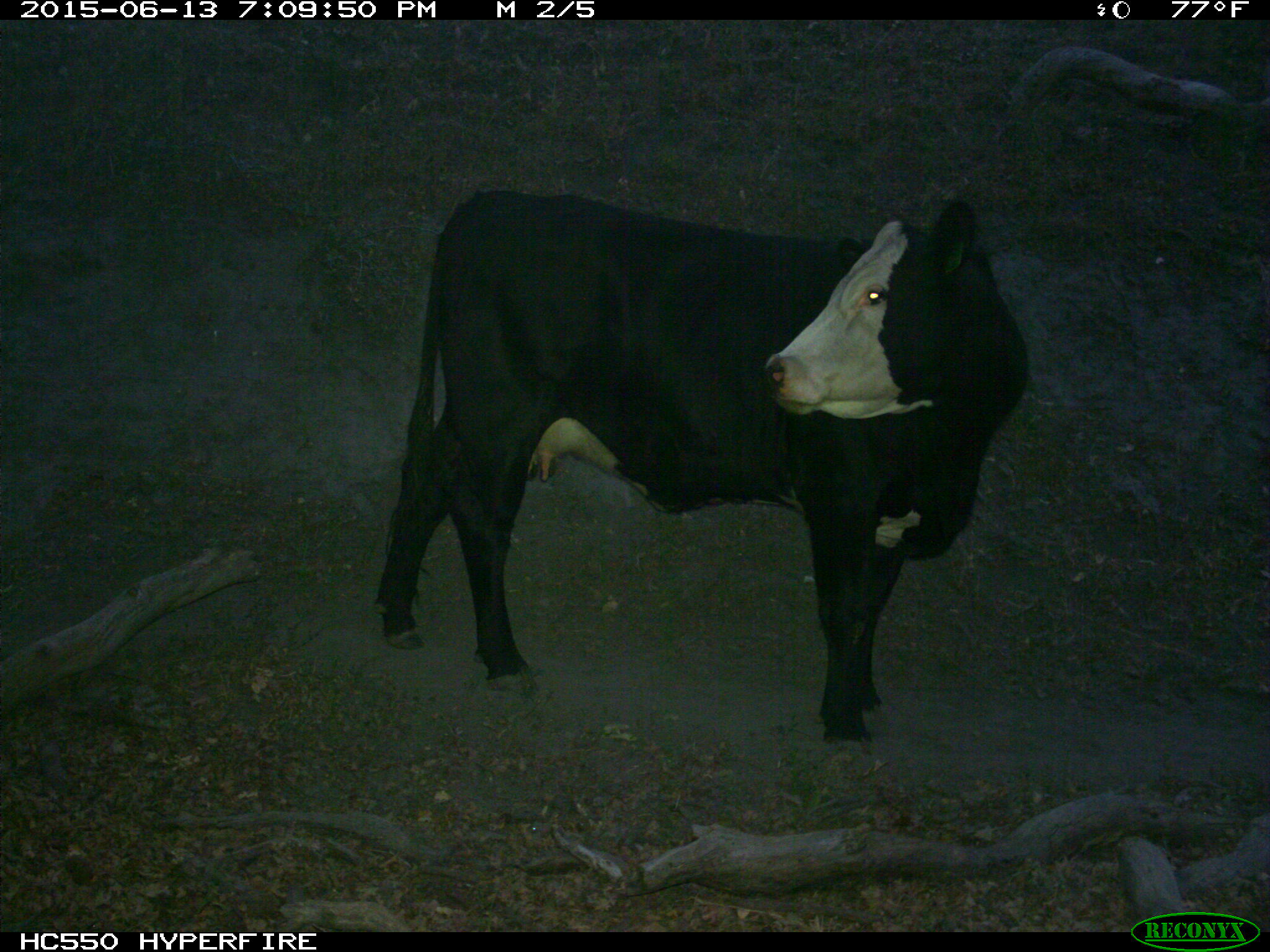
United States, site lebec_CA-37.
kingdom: Animalia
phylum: Chordata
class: Mammalia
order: Artiodactyla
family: Bovidae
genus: Bos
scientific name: Bos taurus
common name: domestic cow